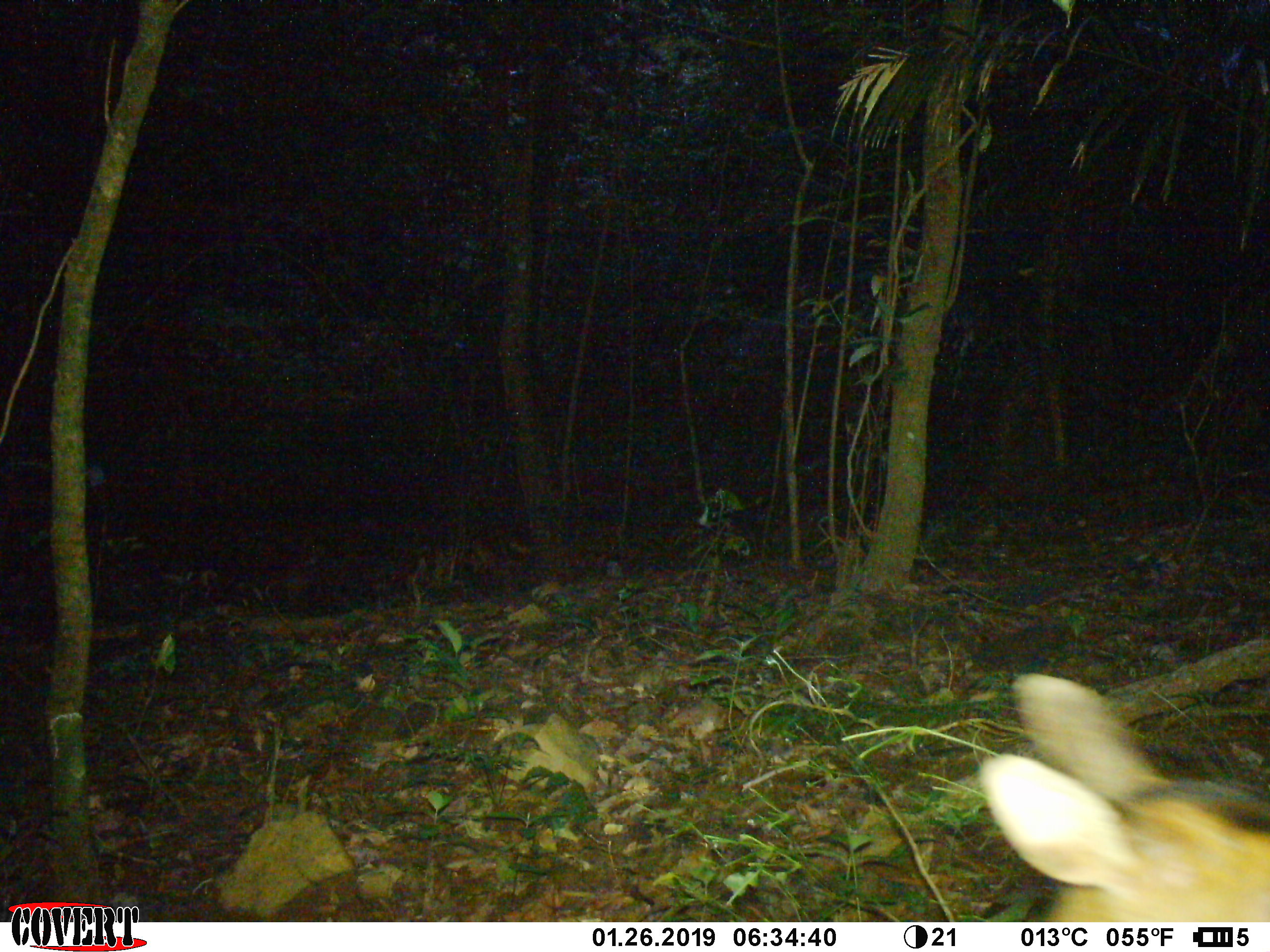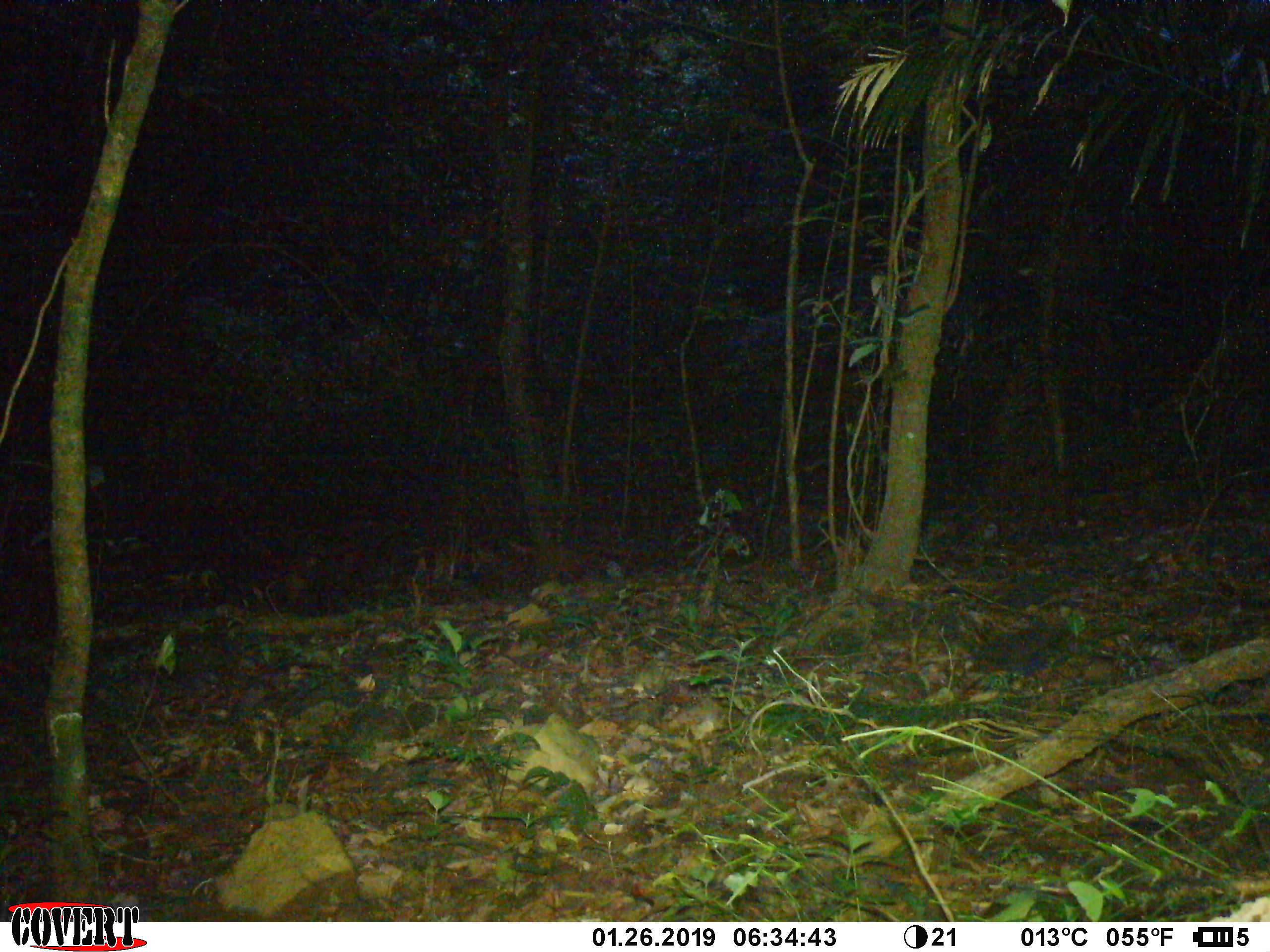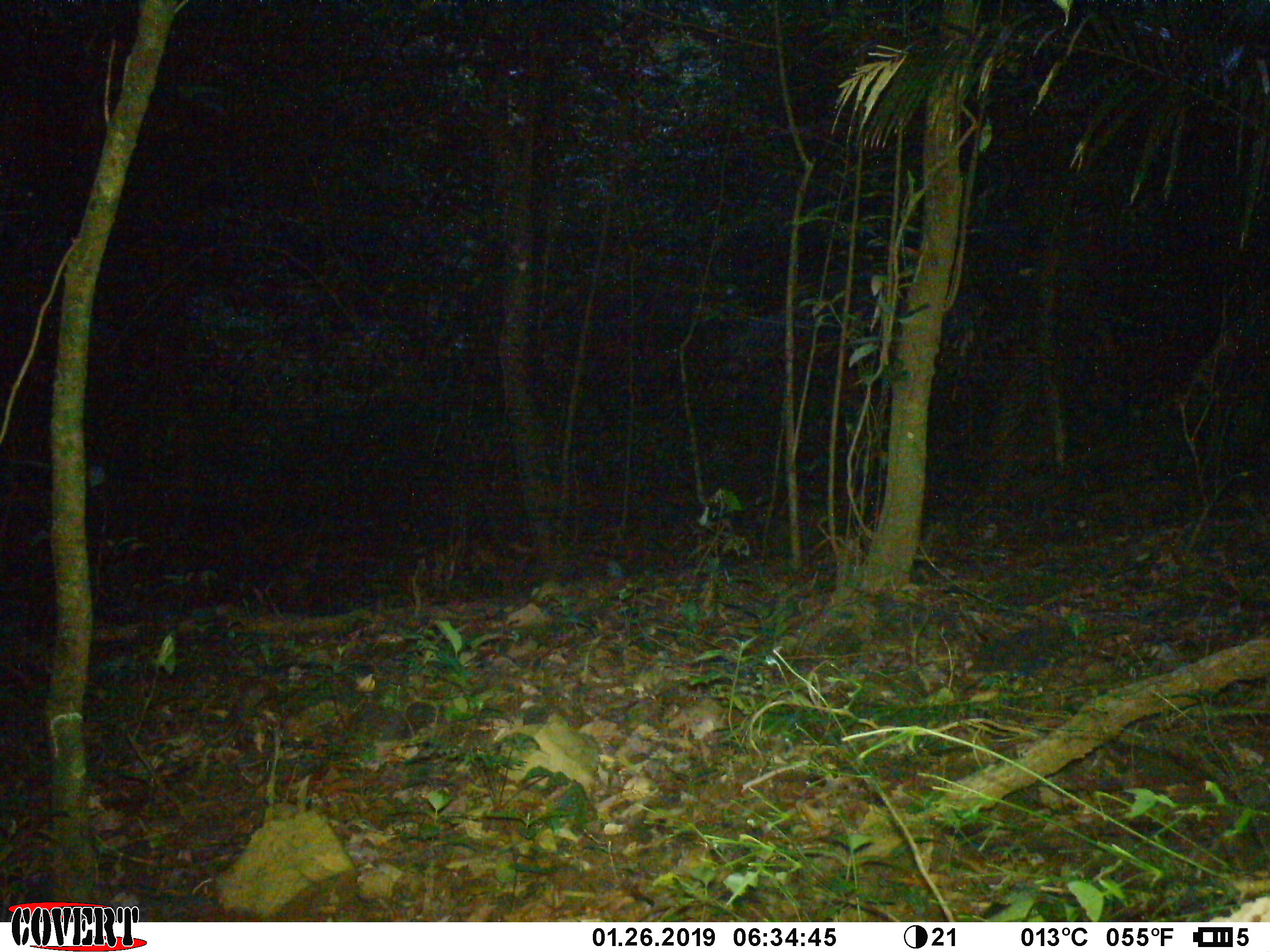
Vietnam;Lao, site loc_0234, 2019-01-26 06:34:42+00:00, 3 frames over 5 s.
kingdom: Animalia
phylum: Chordata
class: Mammalia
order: Artiodactyla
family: Cervidae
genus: Muntiacus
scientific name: Muntiacus vuquangensis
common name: large-antlered muntjac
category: large antlered muntjac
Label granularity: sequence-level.